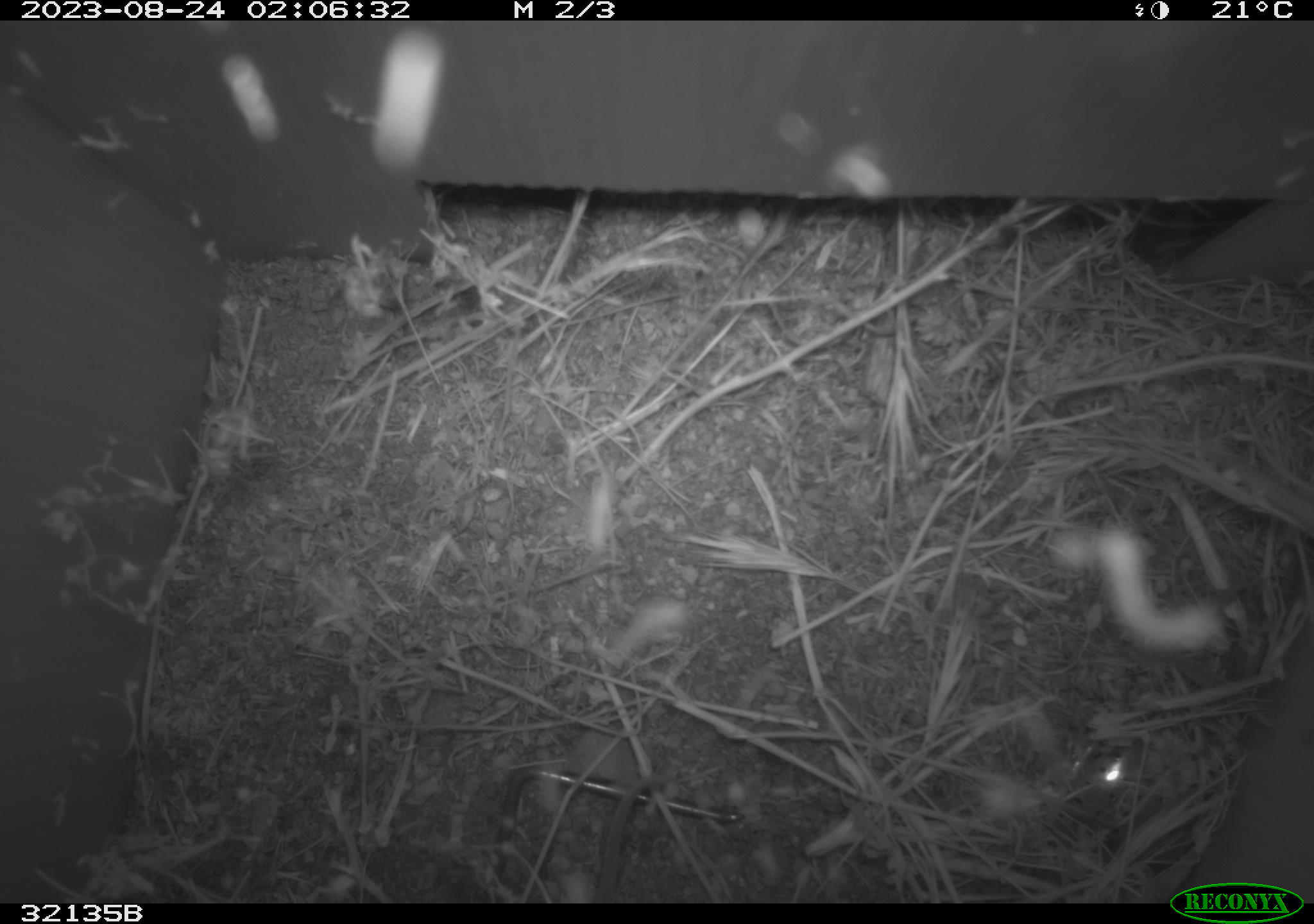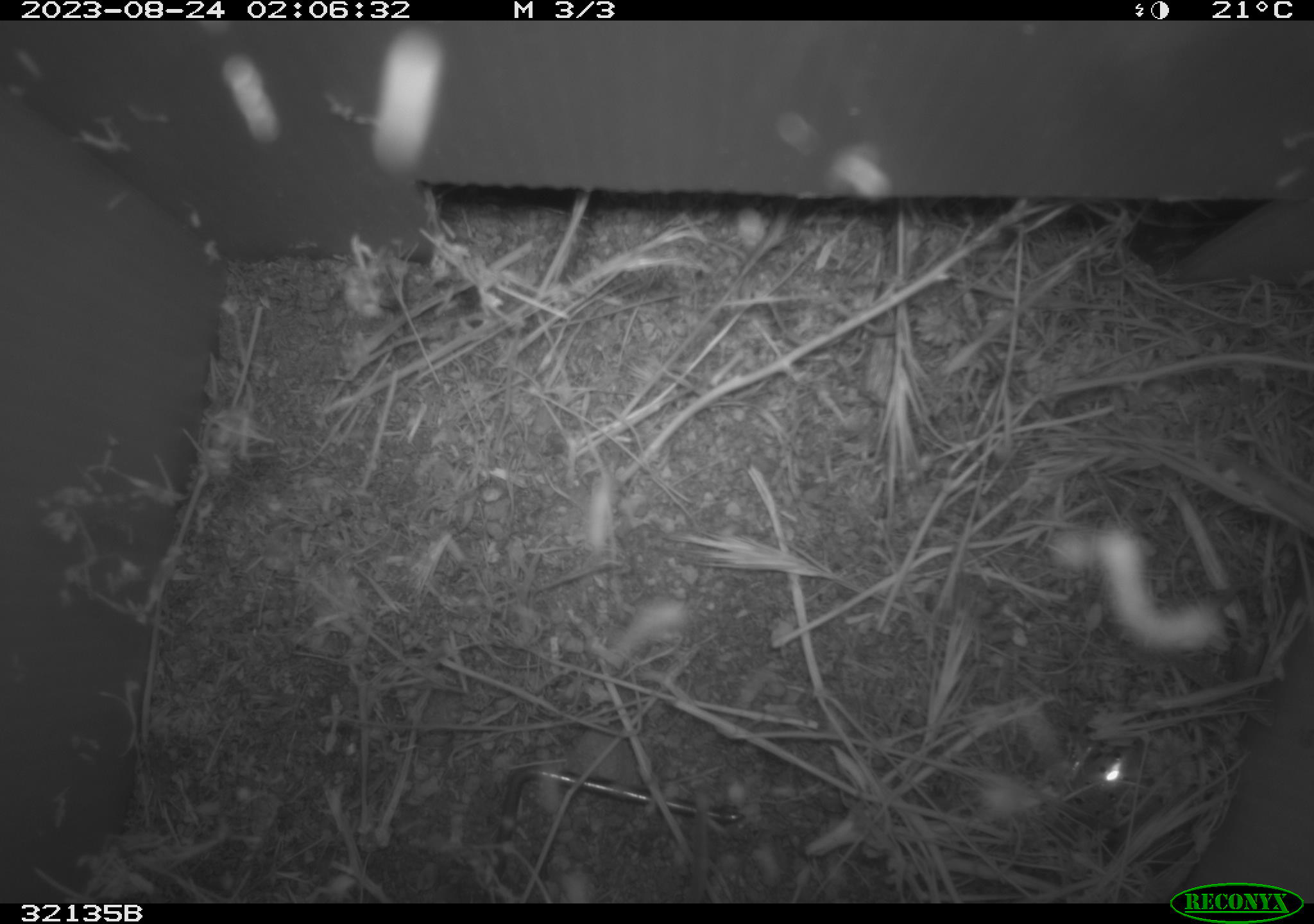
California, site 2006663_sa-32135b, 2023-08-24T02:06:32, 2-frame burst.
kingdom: Animalia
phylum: Chordata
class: Mammalia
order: Rodentia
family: Cricetidae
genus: Peromyscus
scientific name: Peromyscus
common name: deer mice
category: peromyscus species